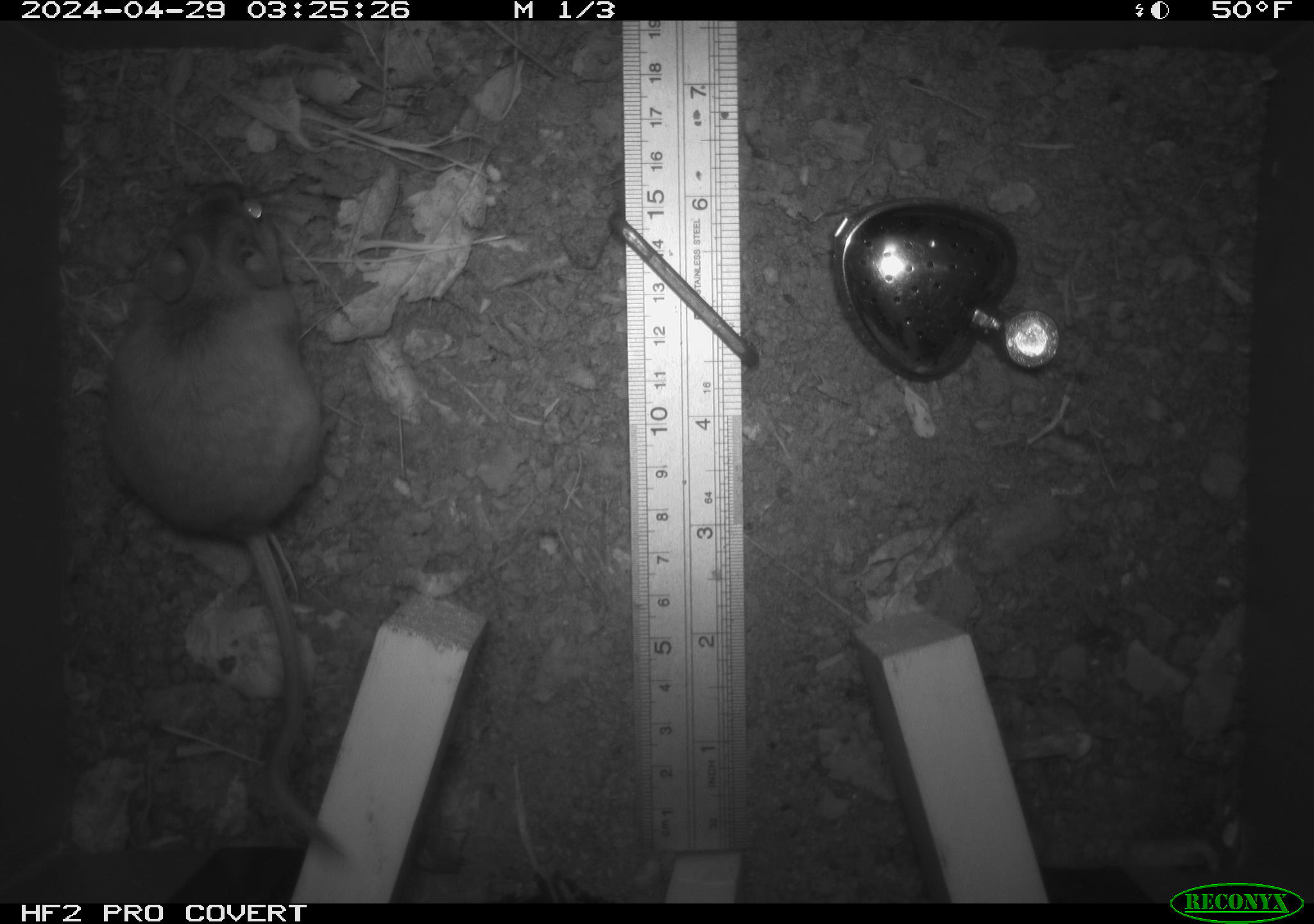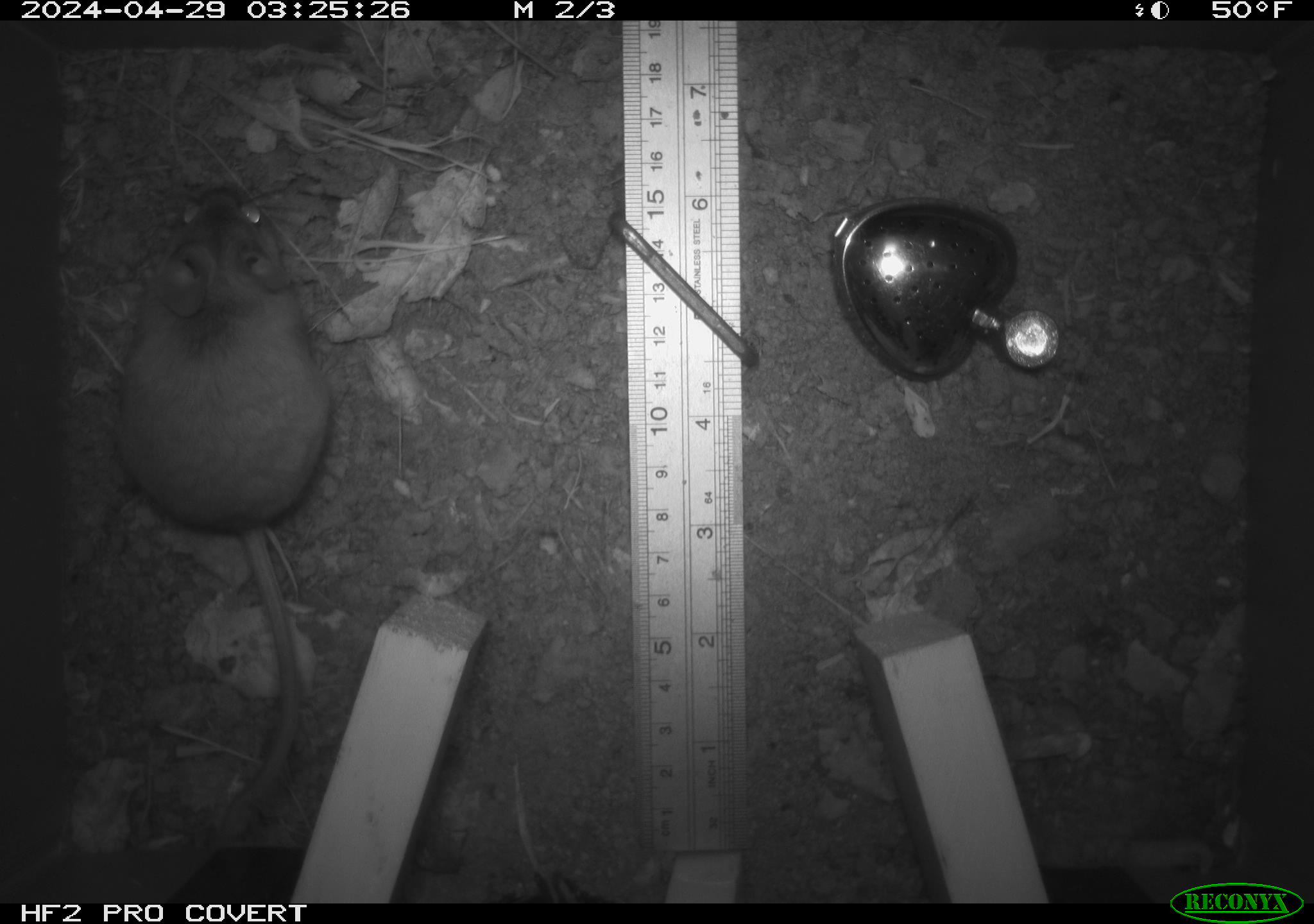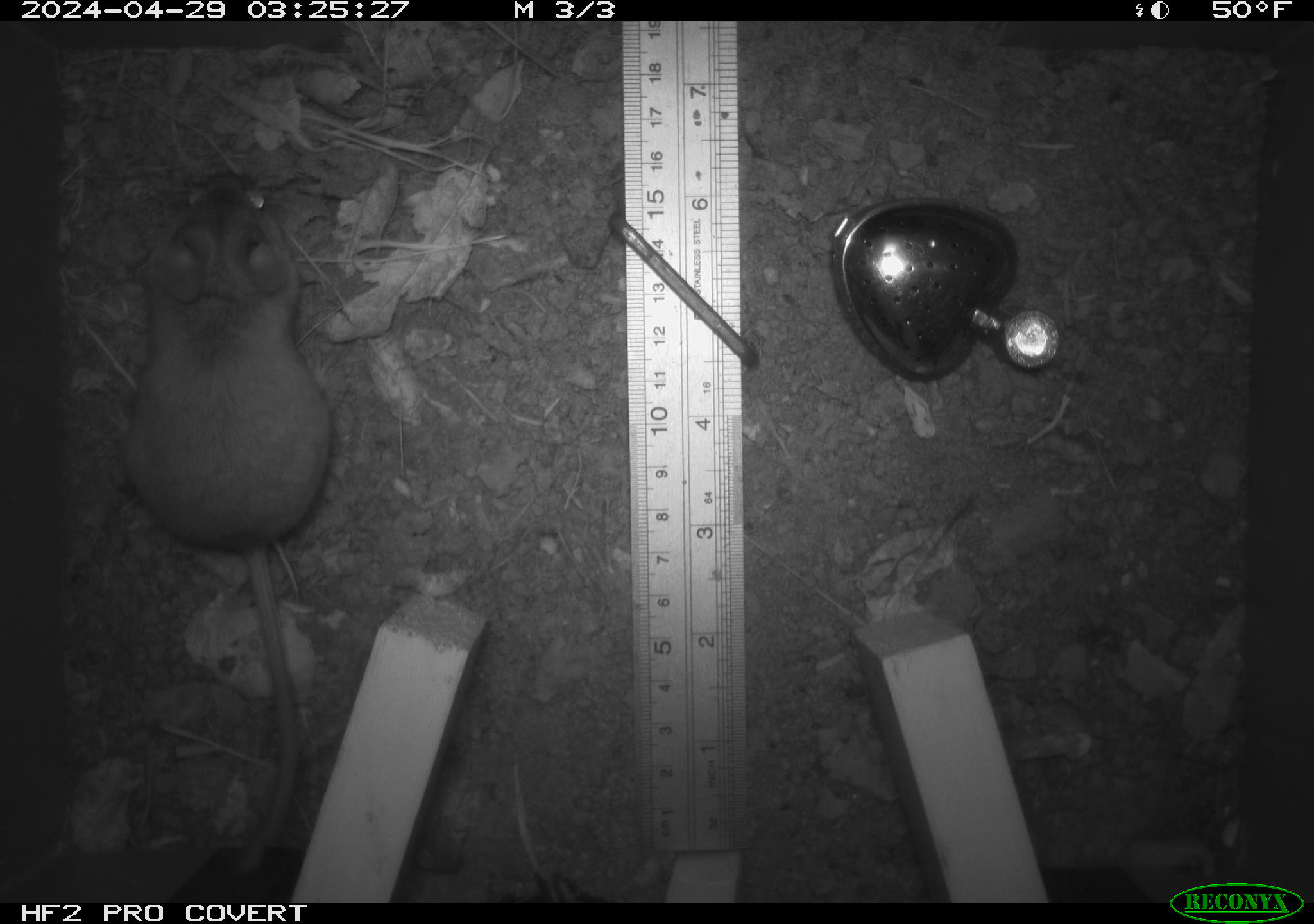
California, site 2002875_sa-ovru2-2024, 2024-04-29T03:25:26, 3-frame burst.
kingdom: Animalia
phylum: Chordata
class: Mammalia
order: Rodentia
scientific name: Rodentia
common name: rodent